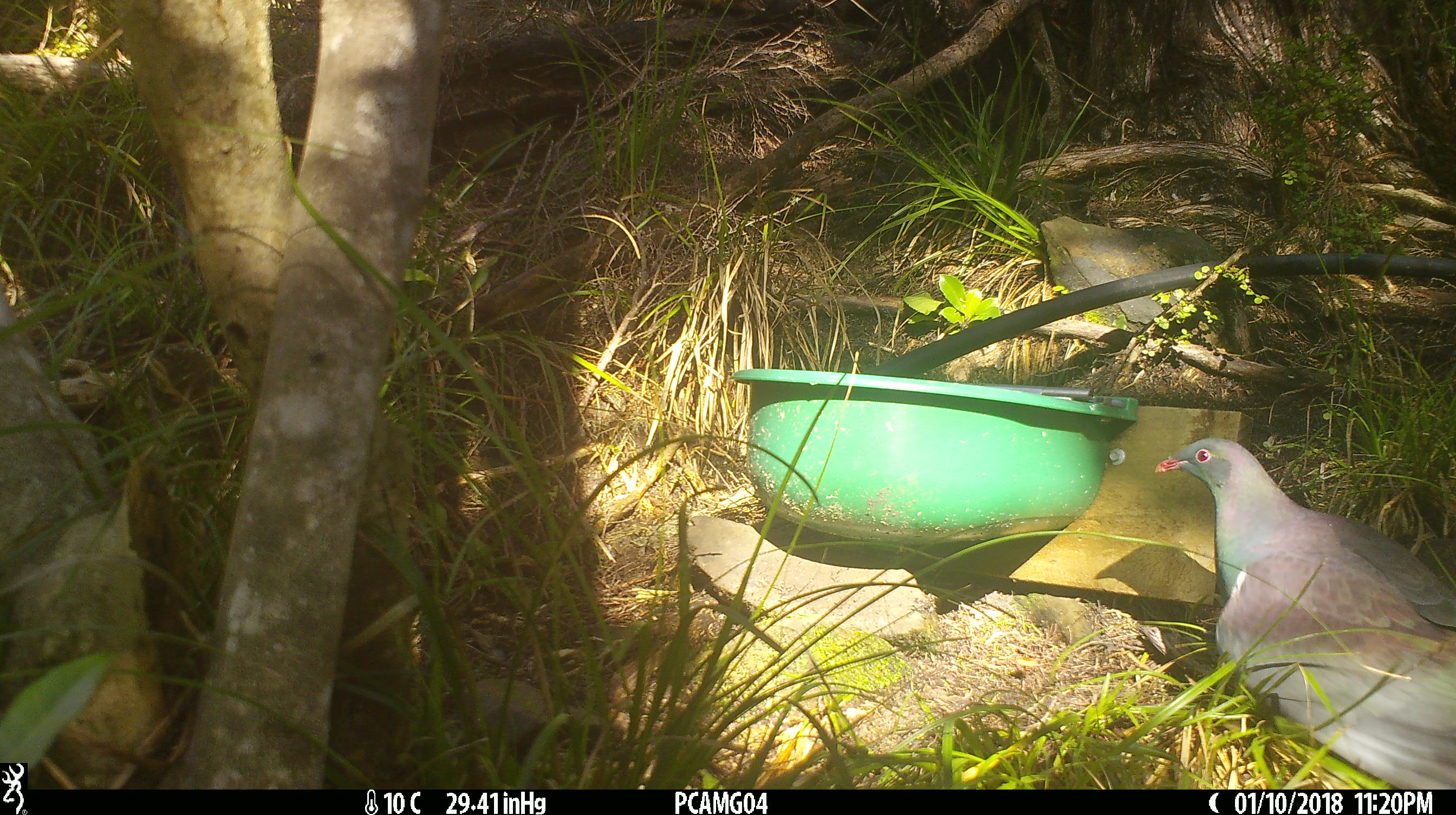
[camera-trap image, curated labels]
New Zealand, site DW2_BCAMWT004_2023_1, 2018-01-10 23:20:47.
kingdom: Animalia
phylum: Chordata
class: Aves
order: Columbiformes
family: Columbidae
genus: Hemiphaga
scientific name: Hemiphaga novaeseelandiae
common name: new zealand pigeon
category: kereru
Kereru (new zealand pigeon) (Hemiphaga novaeseelandiae).